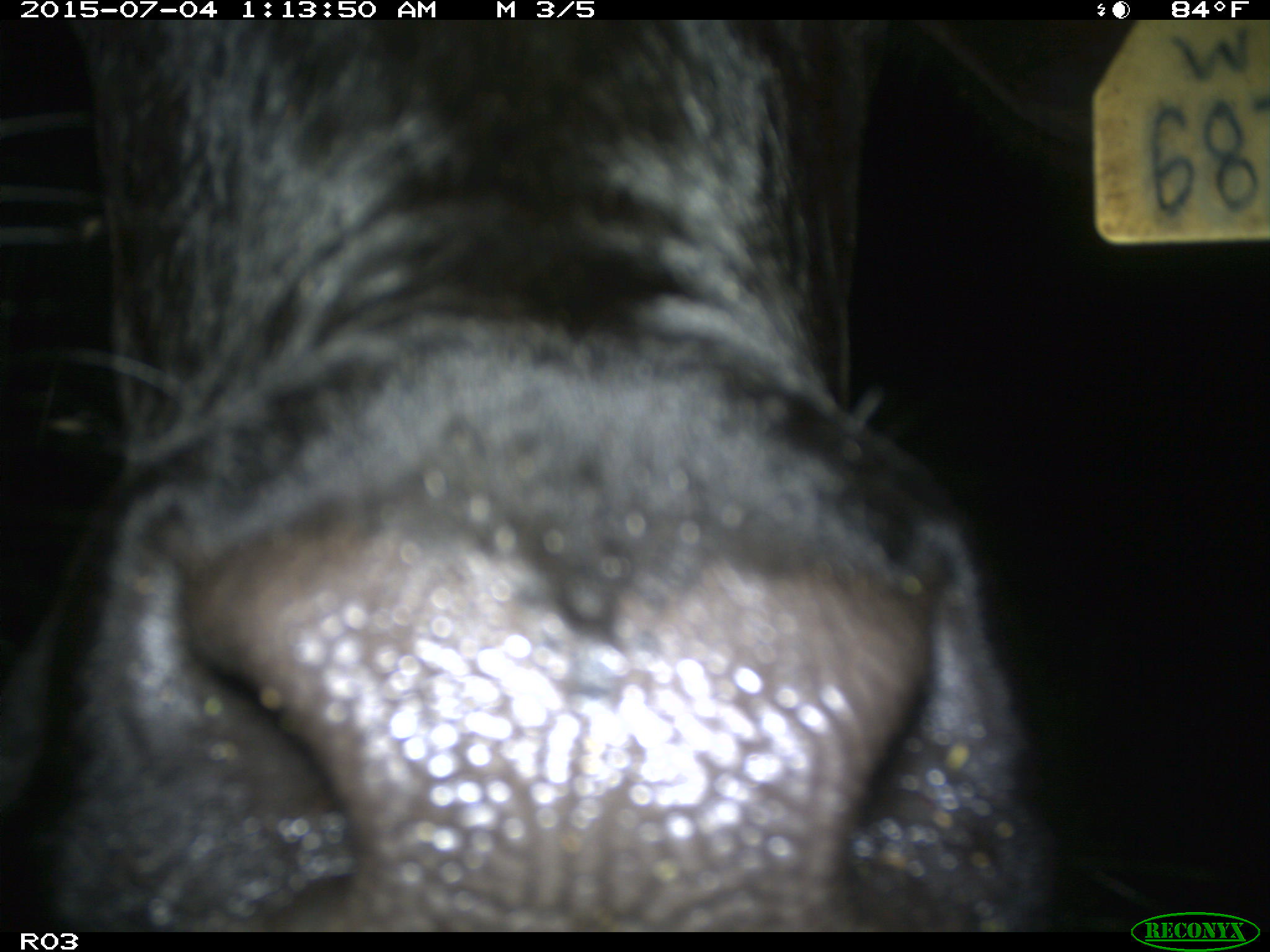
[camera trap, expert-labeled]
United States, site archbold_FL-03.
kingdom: Animalia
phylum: Chordata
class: Mammalia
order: Artiodactyla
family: Bovidae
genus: Bos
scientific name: Bos taurus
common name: domestic cow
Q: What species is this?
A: Bos taurus (domestic cow).